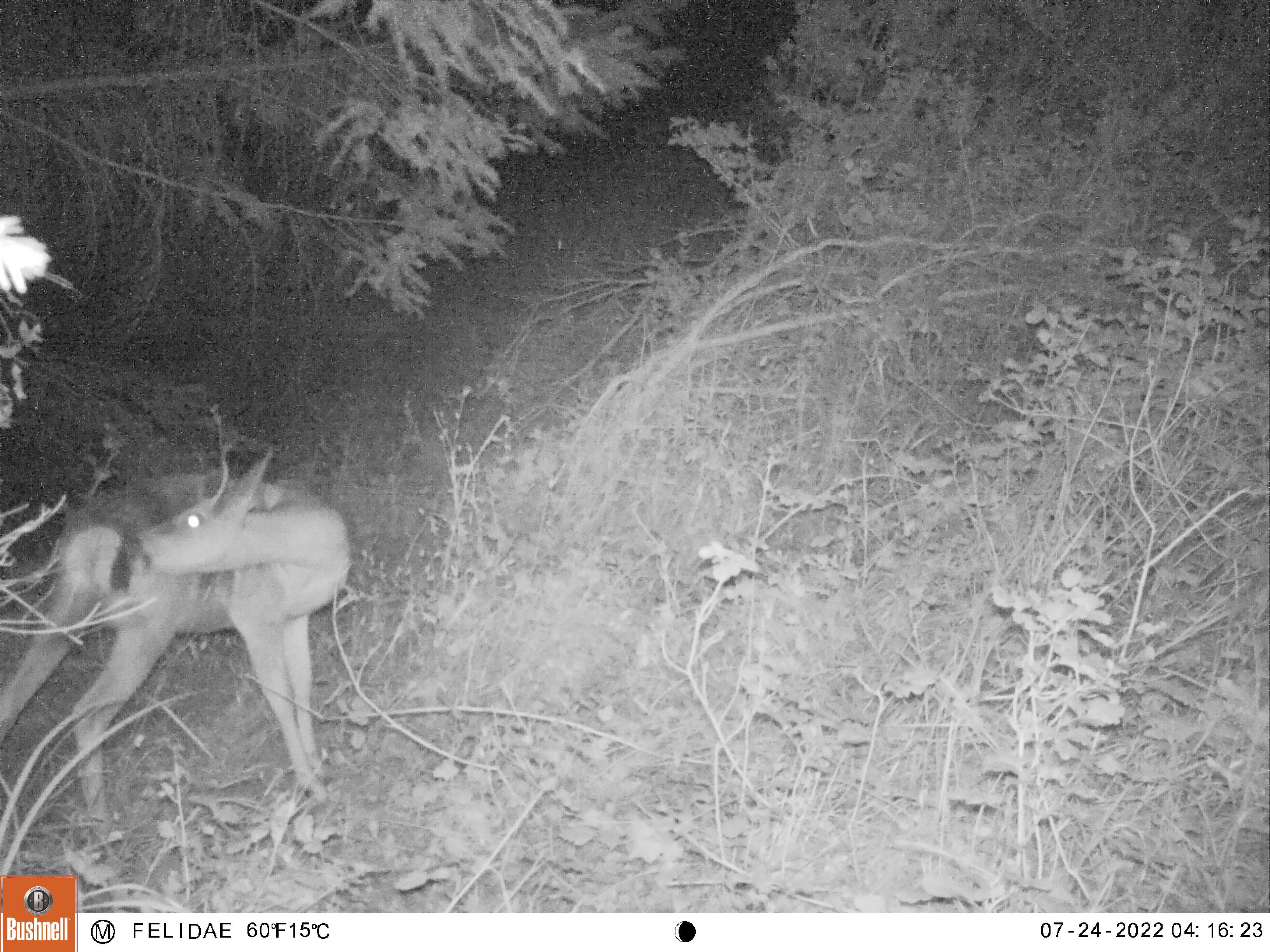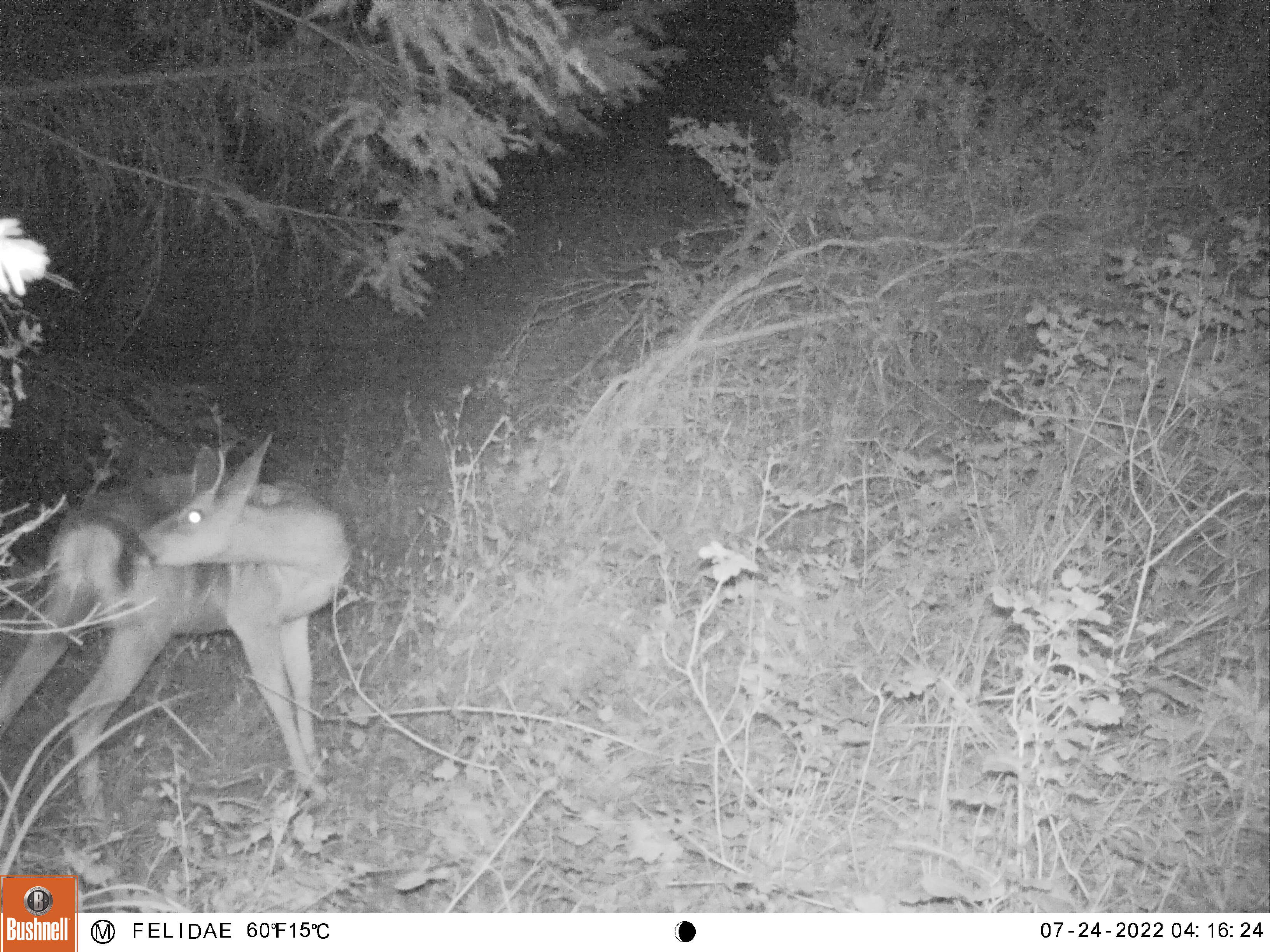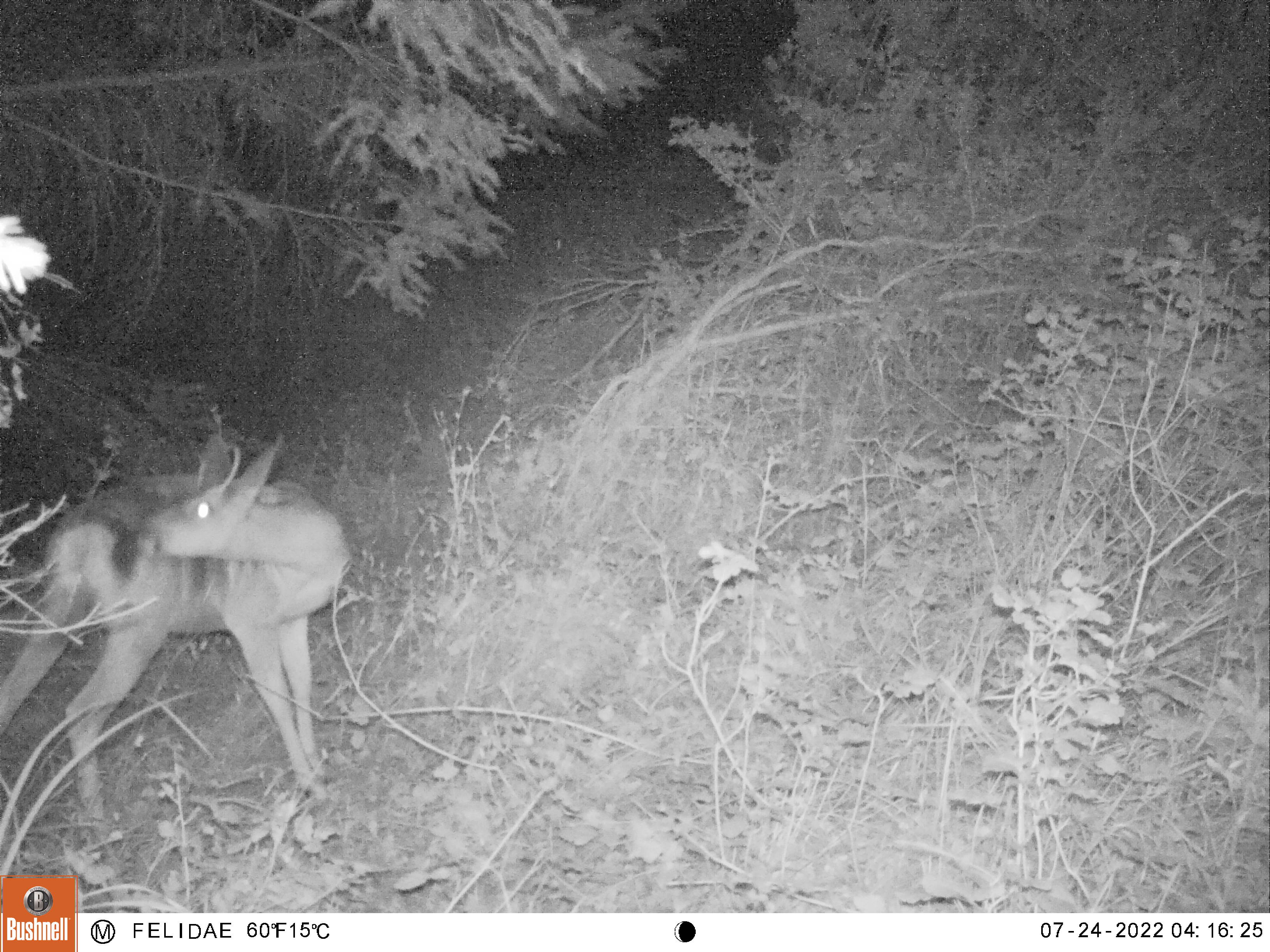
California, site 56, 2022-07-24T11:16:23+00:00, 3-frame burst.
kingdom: Animalia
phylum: Chordata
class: Mammalia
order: Artiodactyla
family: Cervidae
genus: Odocoileus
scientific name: Odocoileus hemionus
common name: mule deer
Mule deer (Odocoileus hemionus).